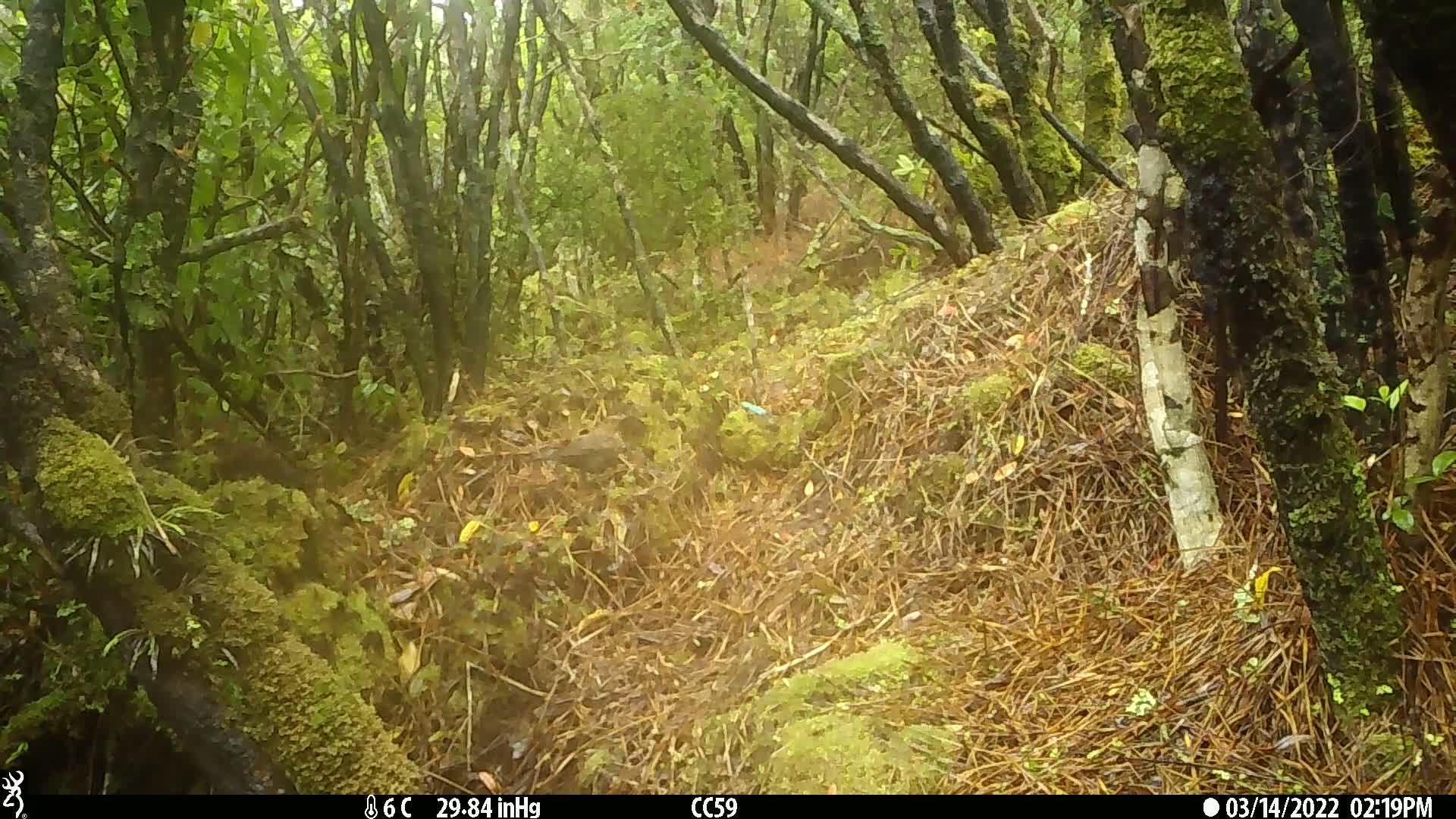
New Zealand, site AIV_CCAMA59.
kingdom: Animalia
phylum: Chordata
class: Aves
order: Passeriformes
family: Turdidae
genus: Turdus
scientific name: Turdus merula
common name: eurasian blackbird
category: blackbird